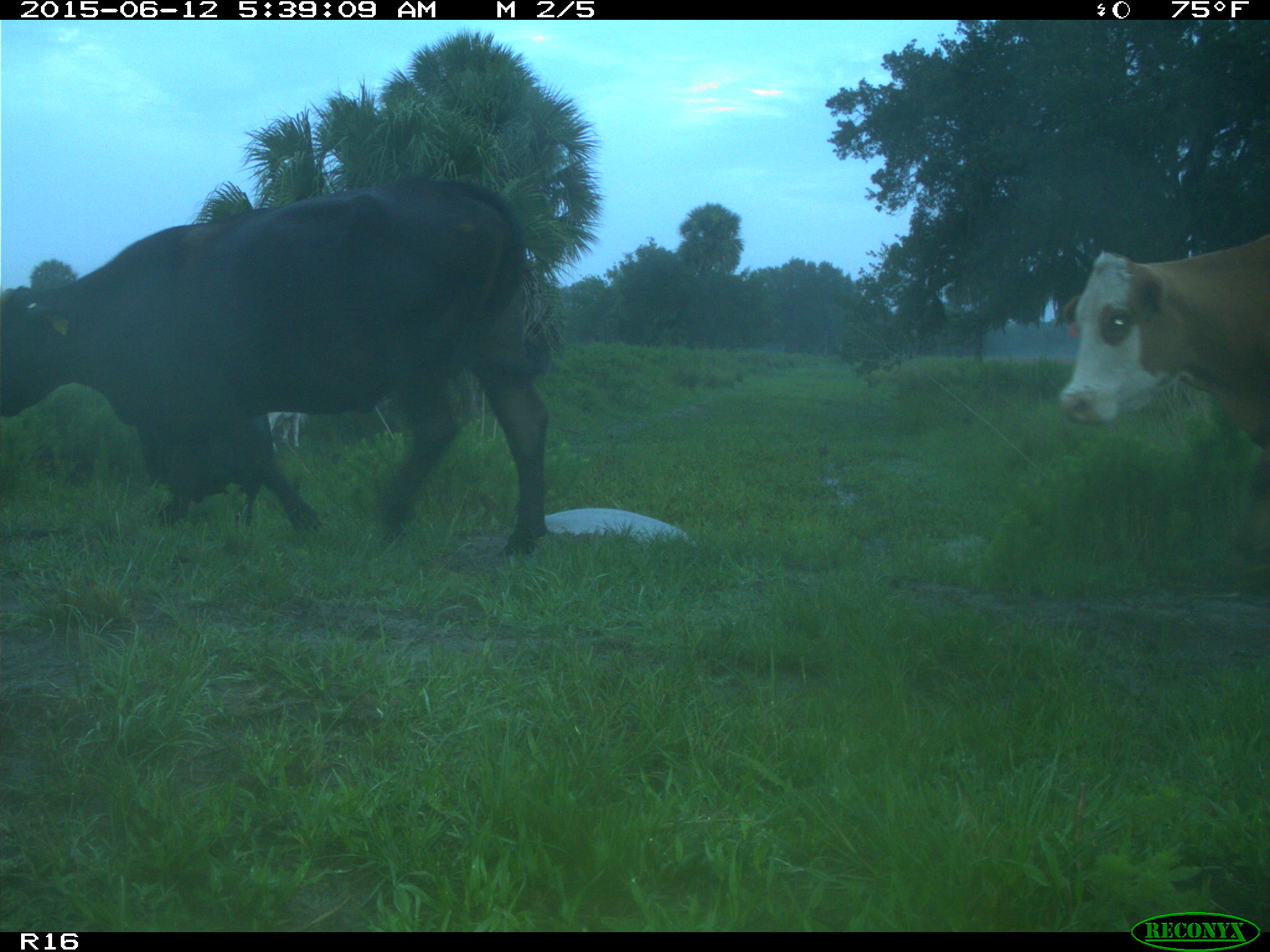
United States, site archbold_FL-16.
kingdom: Animalia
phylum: Chordata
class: Mammalia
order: Artiodactyla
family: Bovidae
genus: Bos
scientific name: Bos taurus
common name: domestic cow